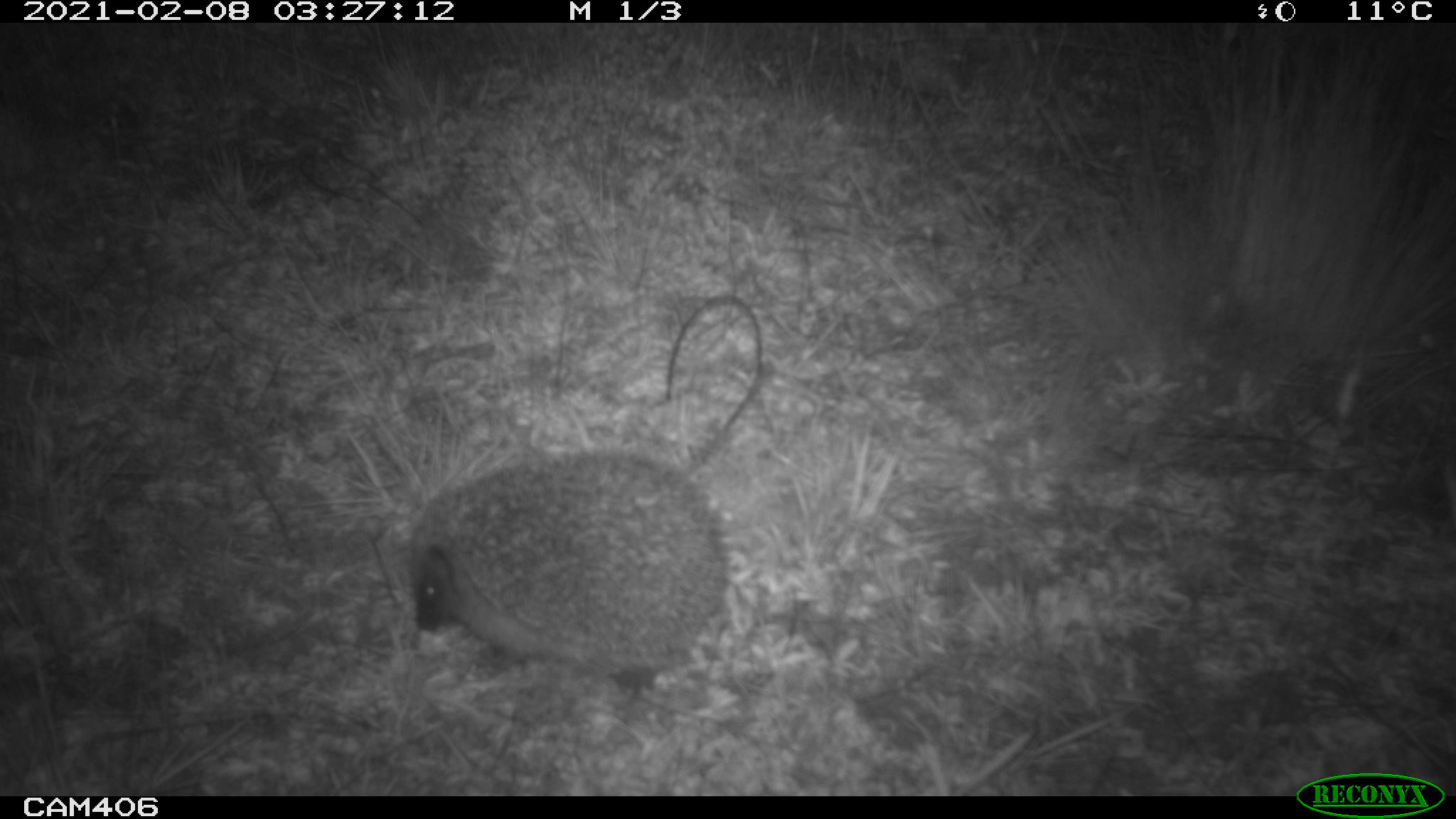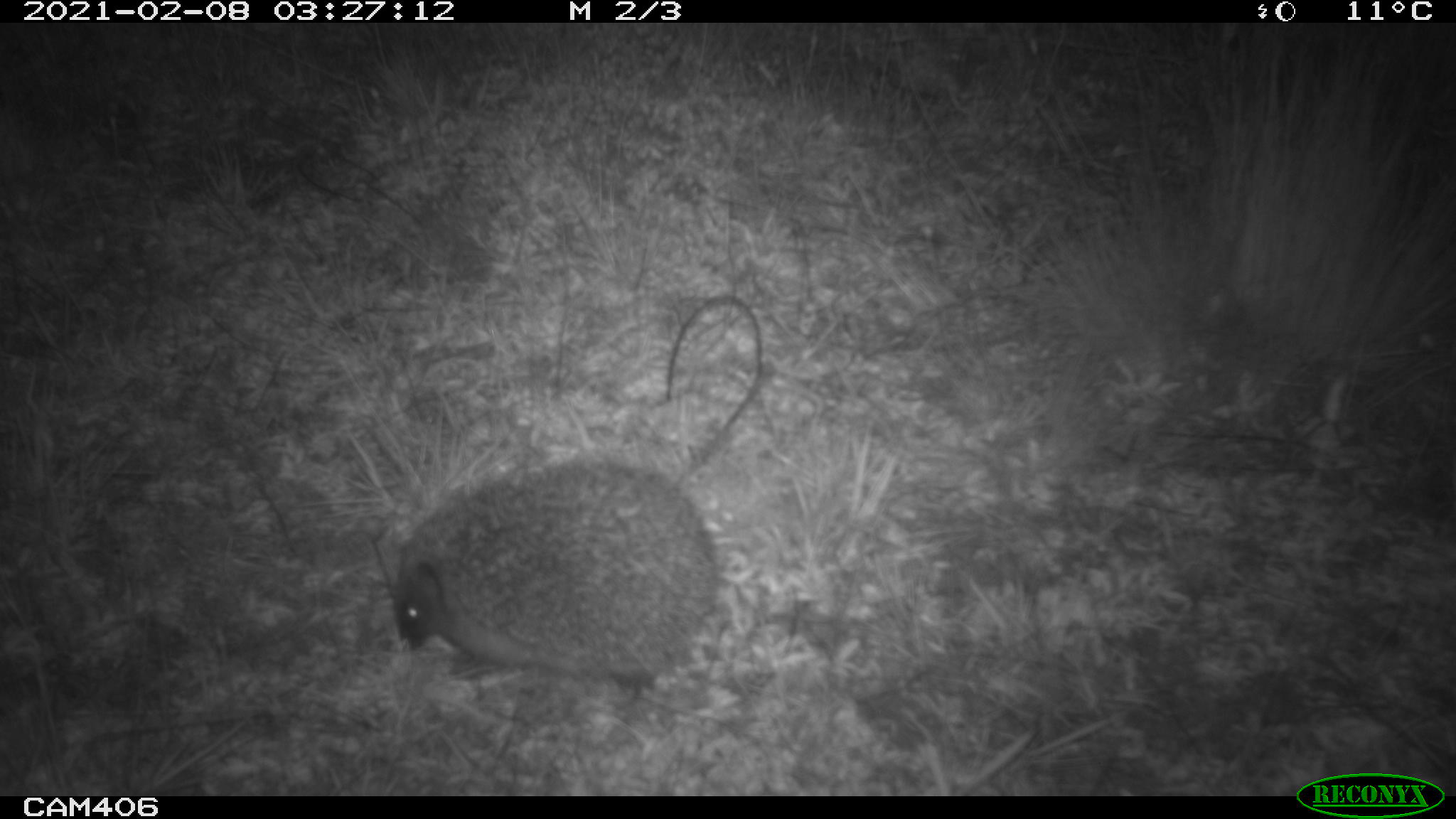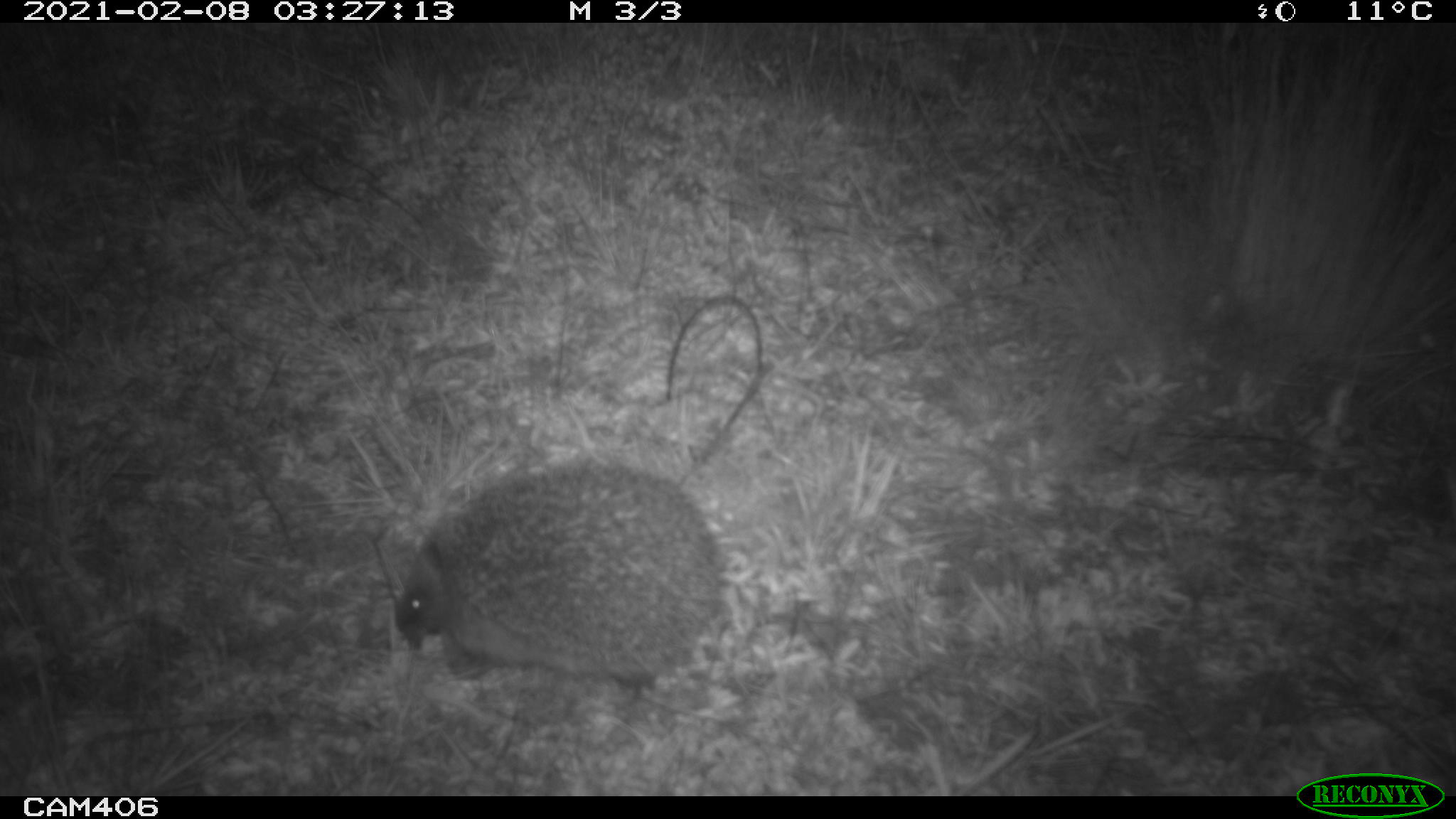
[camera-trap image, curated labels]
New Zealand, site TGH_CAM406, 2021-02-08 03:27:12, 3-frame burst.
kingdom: Animalia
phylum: Chordata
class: Mammalia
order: Eulipotyphla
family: Erinaceidae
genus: Erinaceus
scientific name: Erinaceus europaeus europaeus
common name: european hedgehog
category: hedgehog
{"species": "hedgehog (european hedgehog) (Erinaceus europaeus europaeus)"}